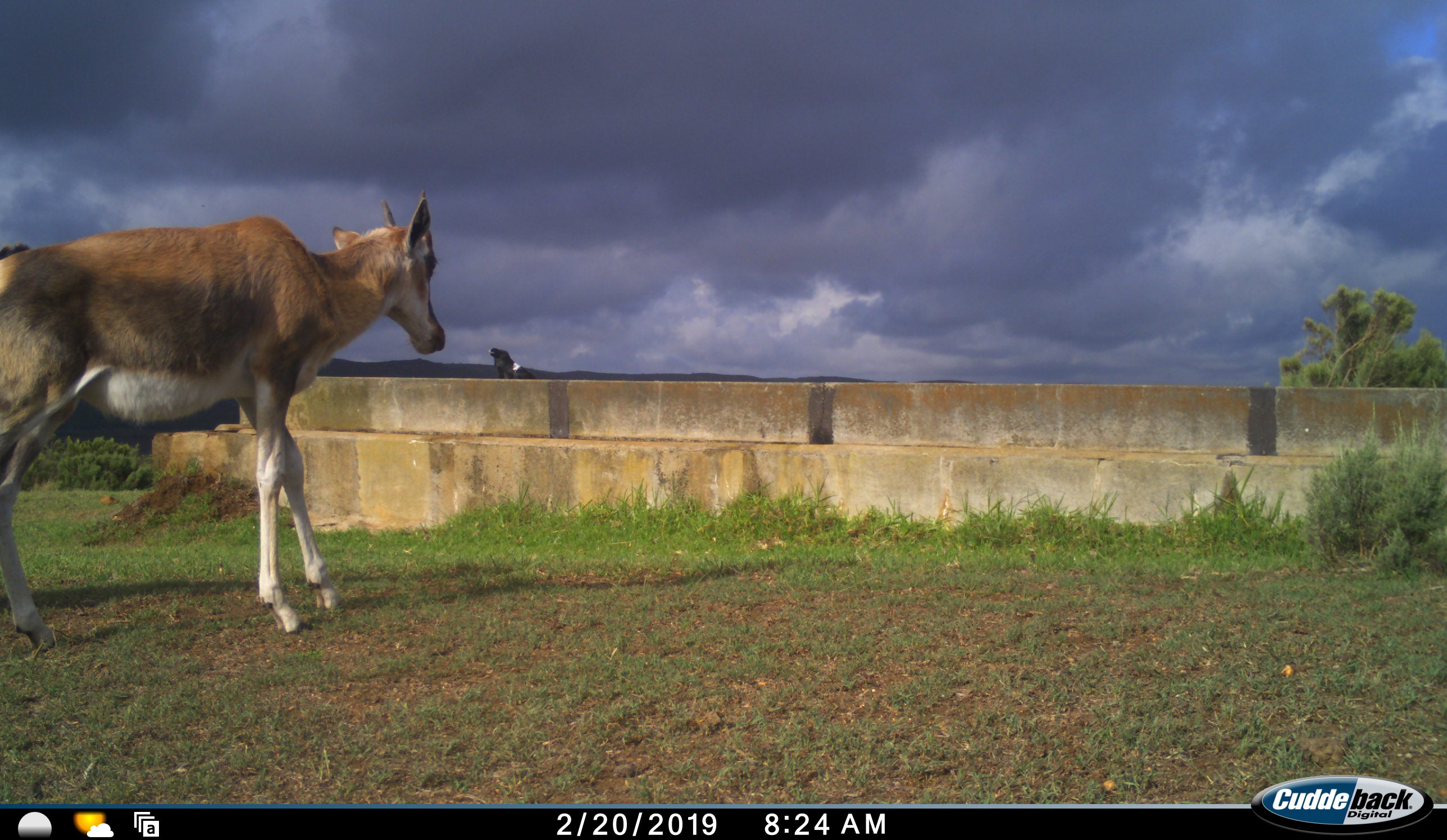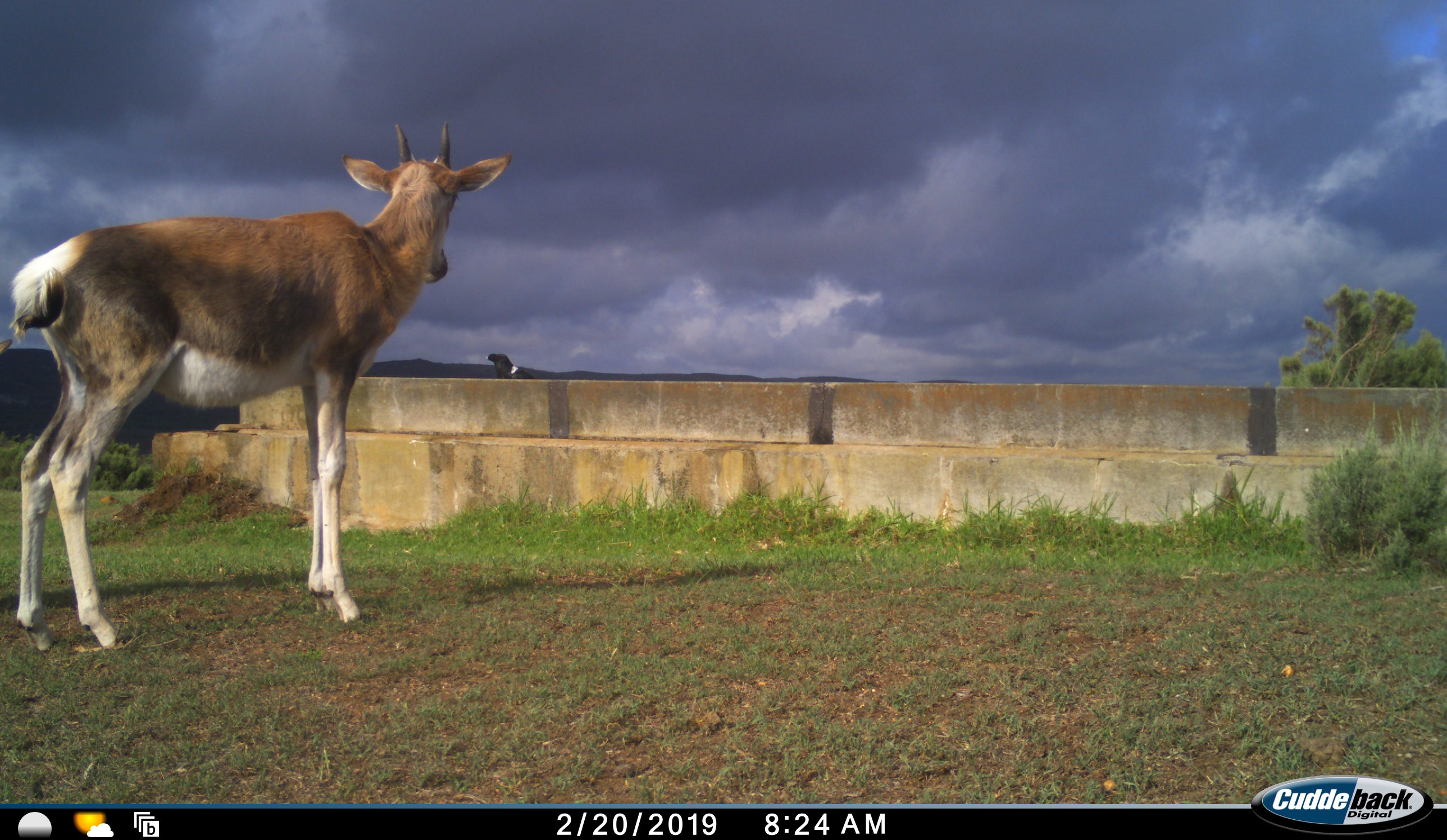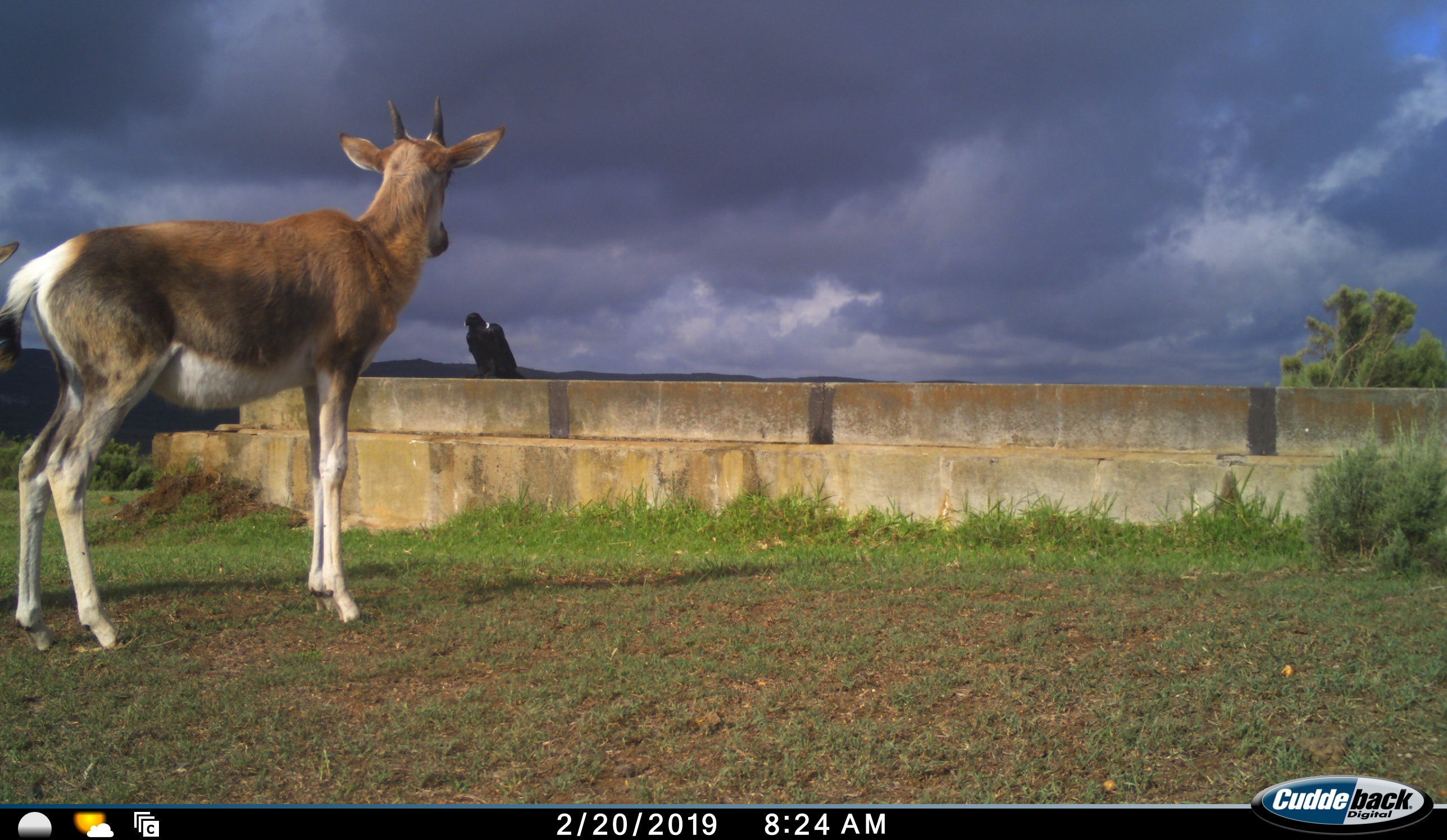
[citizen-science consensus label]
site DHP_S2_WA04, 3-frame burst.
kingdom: Animalia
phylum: Chordata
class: Mammalia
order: Artiodactyla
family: Bovidae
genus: Damaliscus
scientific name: Damaliscus pygargus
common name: bontebok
Bontebok (Damaliscus pygargus), count 1. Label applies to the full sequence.